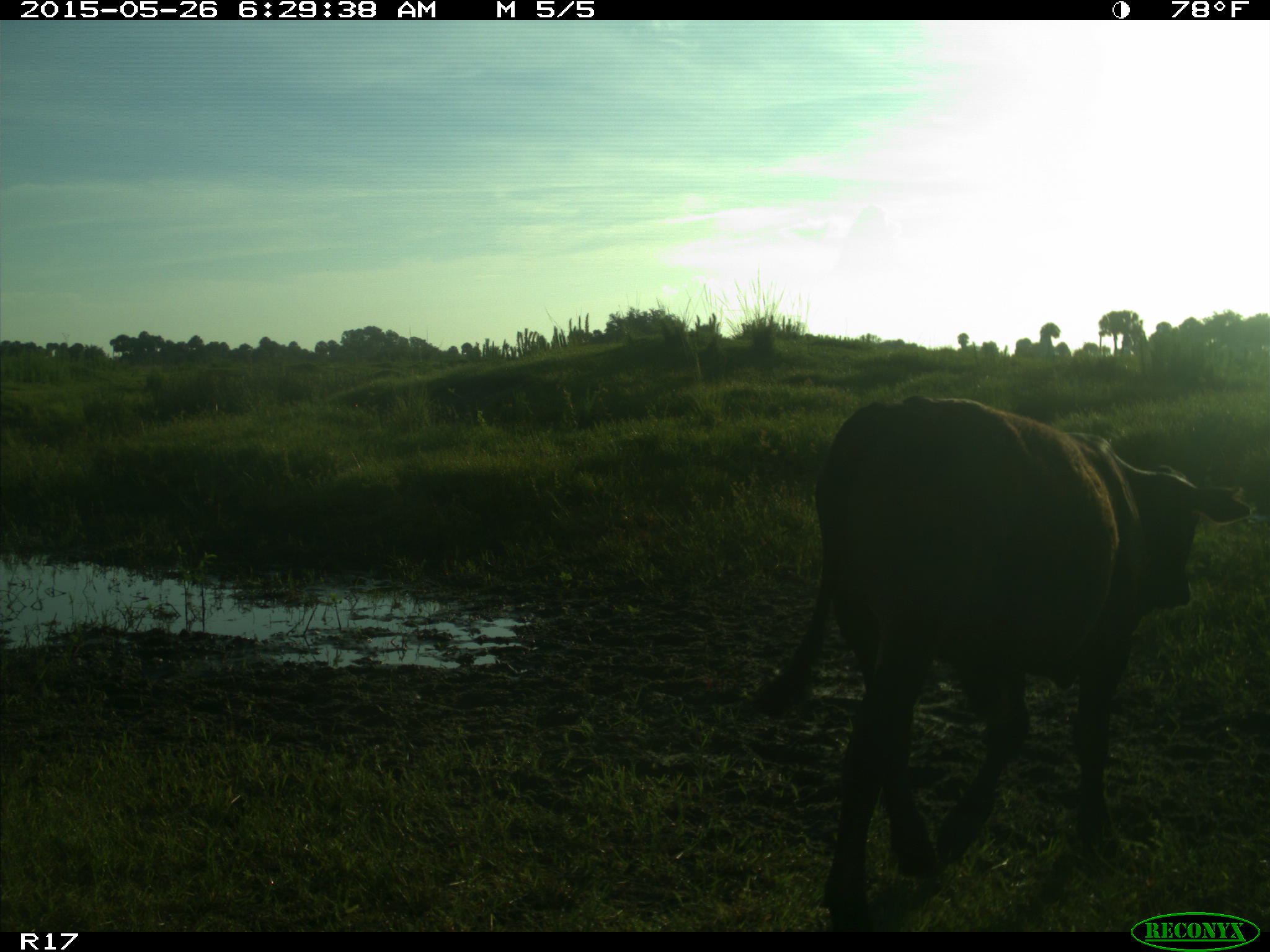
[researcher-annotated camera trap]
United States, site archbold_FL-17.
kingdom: Animalia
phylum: Chordata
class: Mammalia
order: Artiodactyla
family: Bovidae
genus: Bos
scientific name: Bos taurus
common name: domestic cow